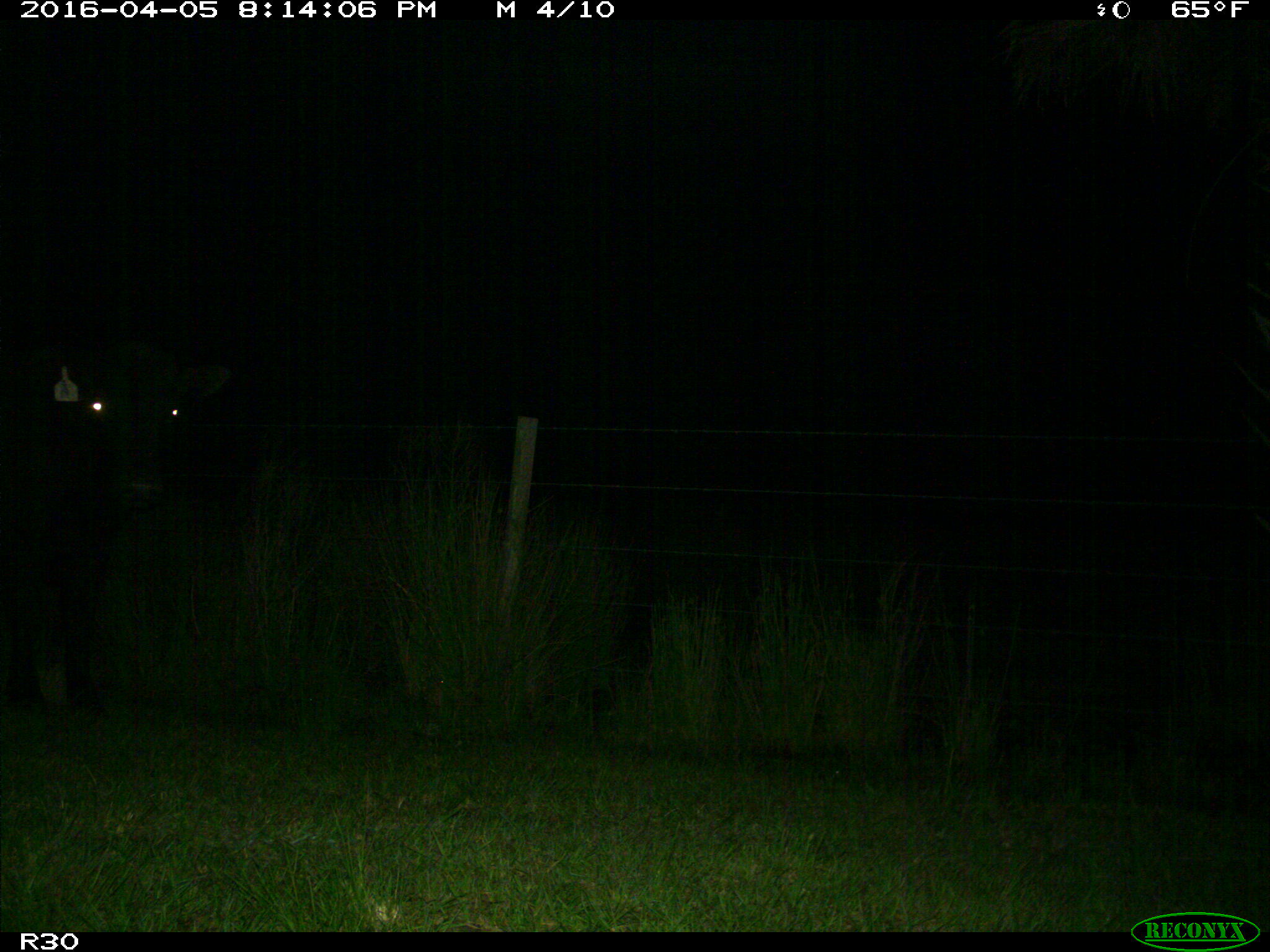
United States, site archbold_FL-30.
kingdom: Animalia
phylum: Chordata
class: Mammalia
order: Artiodactyla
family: Bovidae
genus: Bos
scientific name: Bos taurus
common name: domestic cow